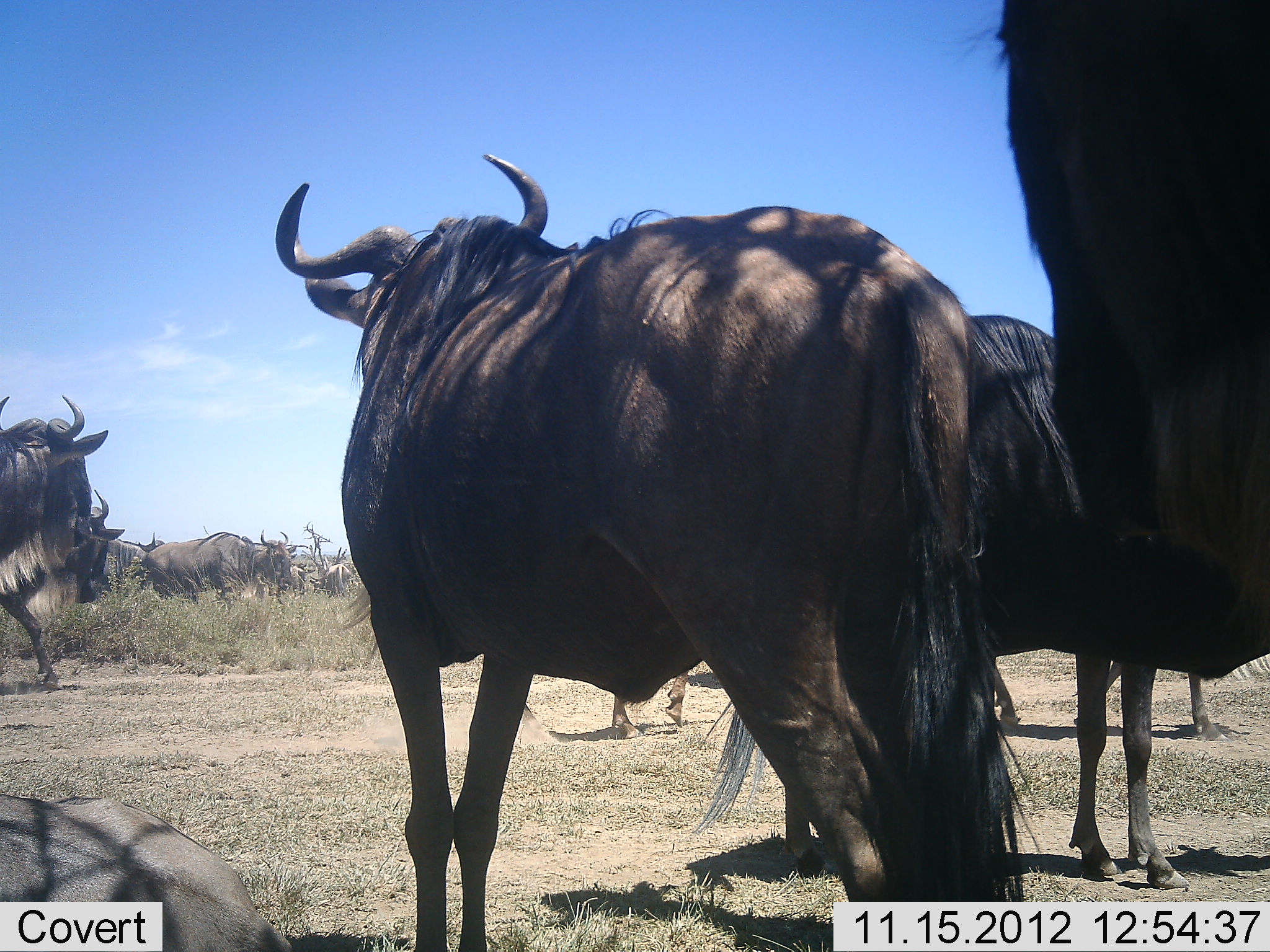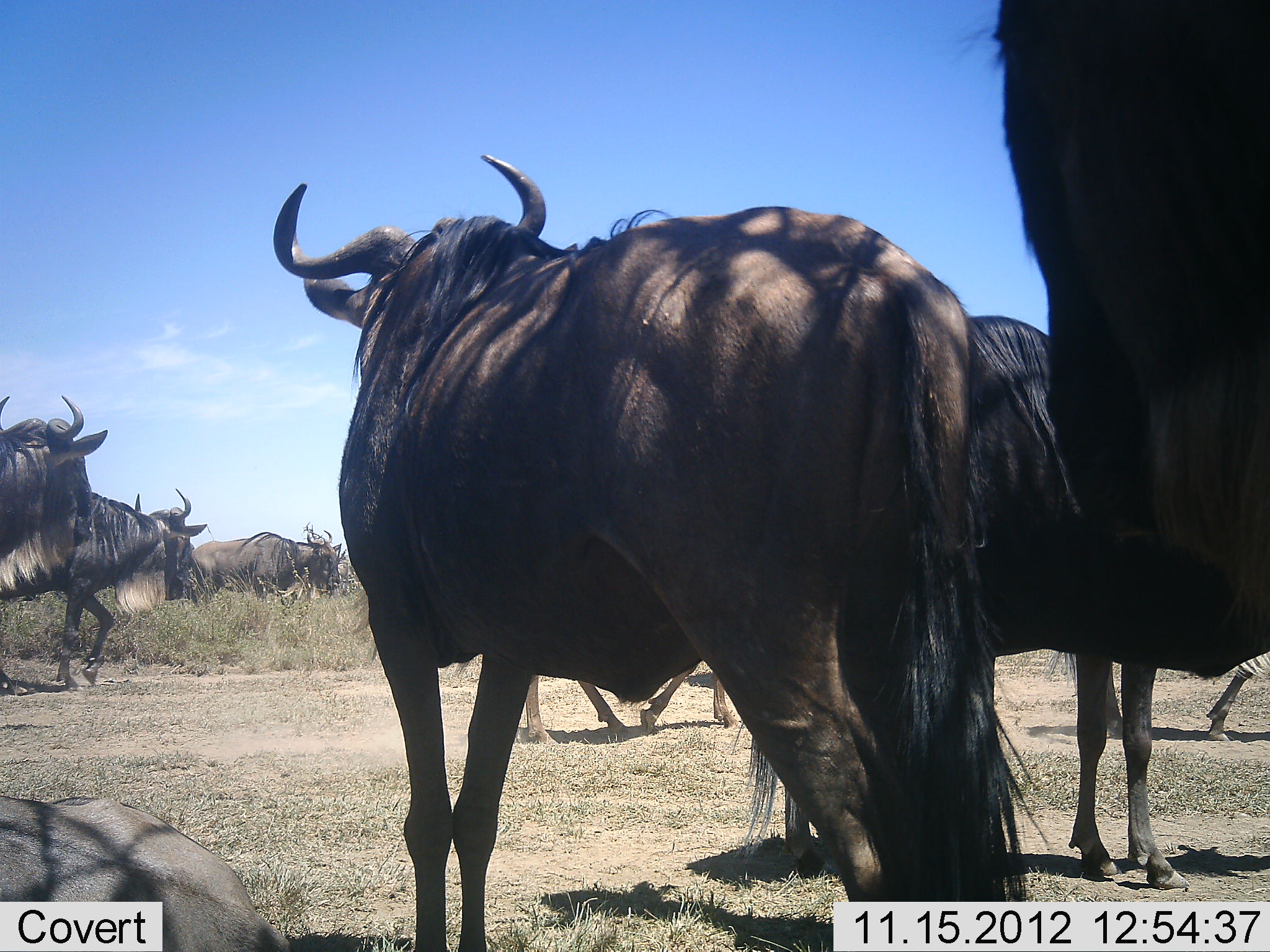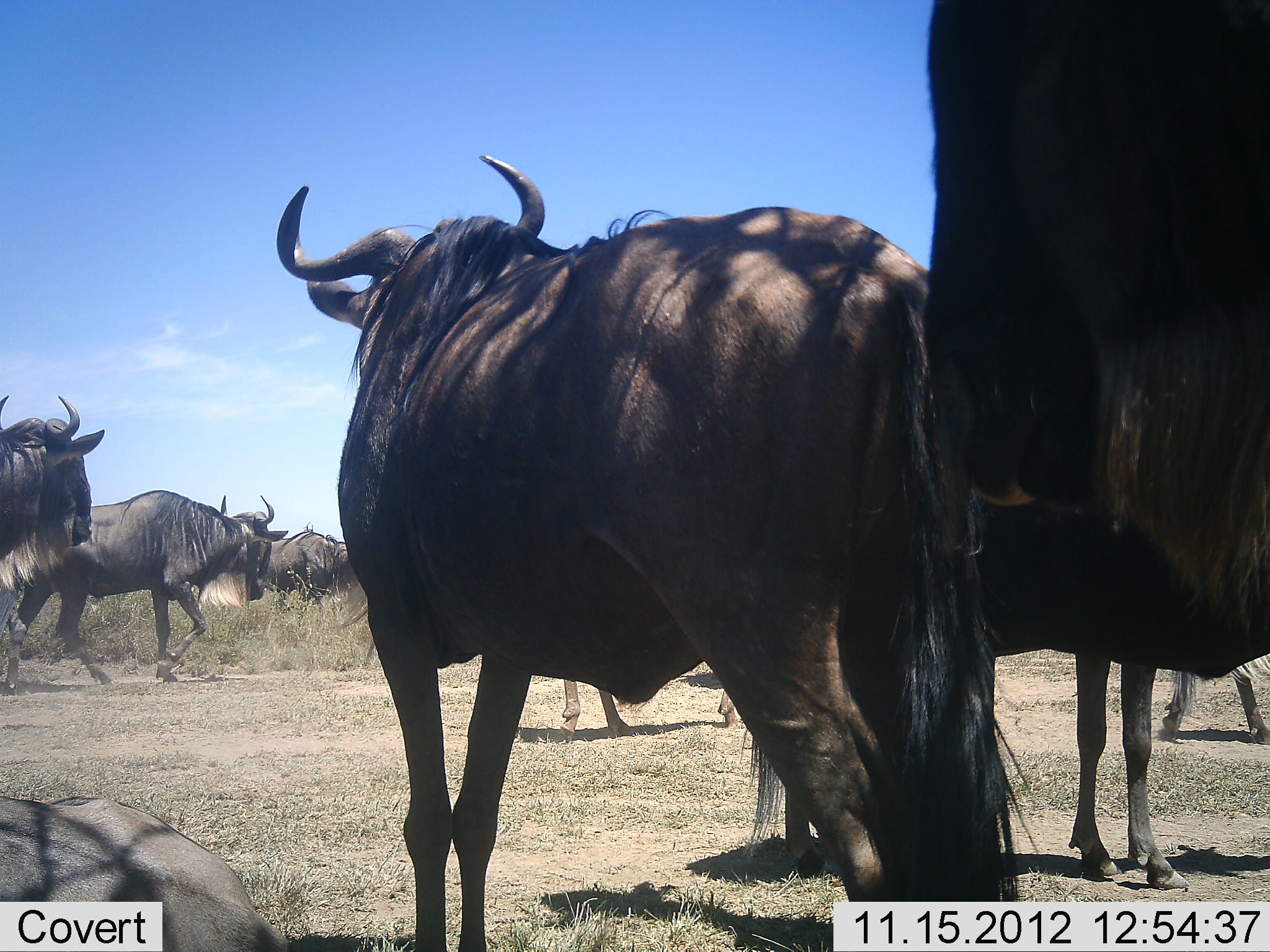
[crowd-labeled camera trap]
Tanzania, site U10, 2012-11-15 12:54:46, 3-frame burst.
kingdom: Animalia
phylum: Chordata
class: Mammalia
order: Artiodactyla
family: Bovidae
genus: Connochaetes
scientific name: Connochaetes taurinus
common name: blue wildebeest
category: wildebeest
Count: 9.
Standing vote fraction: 91%.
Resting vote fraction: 36%.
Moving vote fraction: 82%.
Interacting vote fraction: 9%.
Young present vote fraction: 9%.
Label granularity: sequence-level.